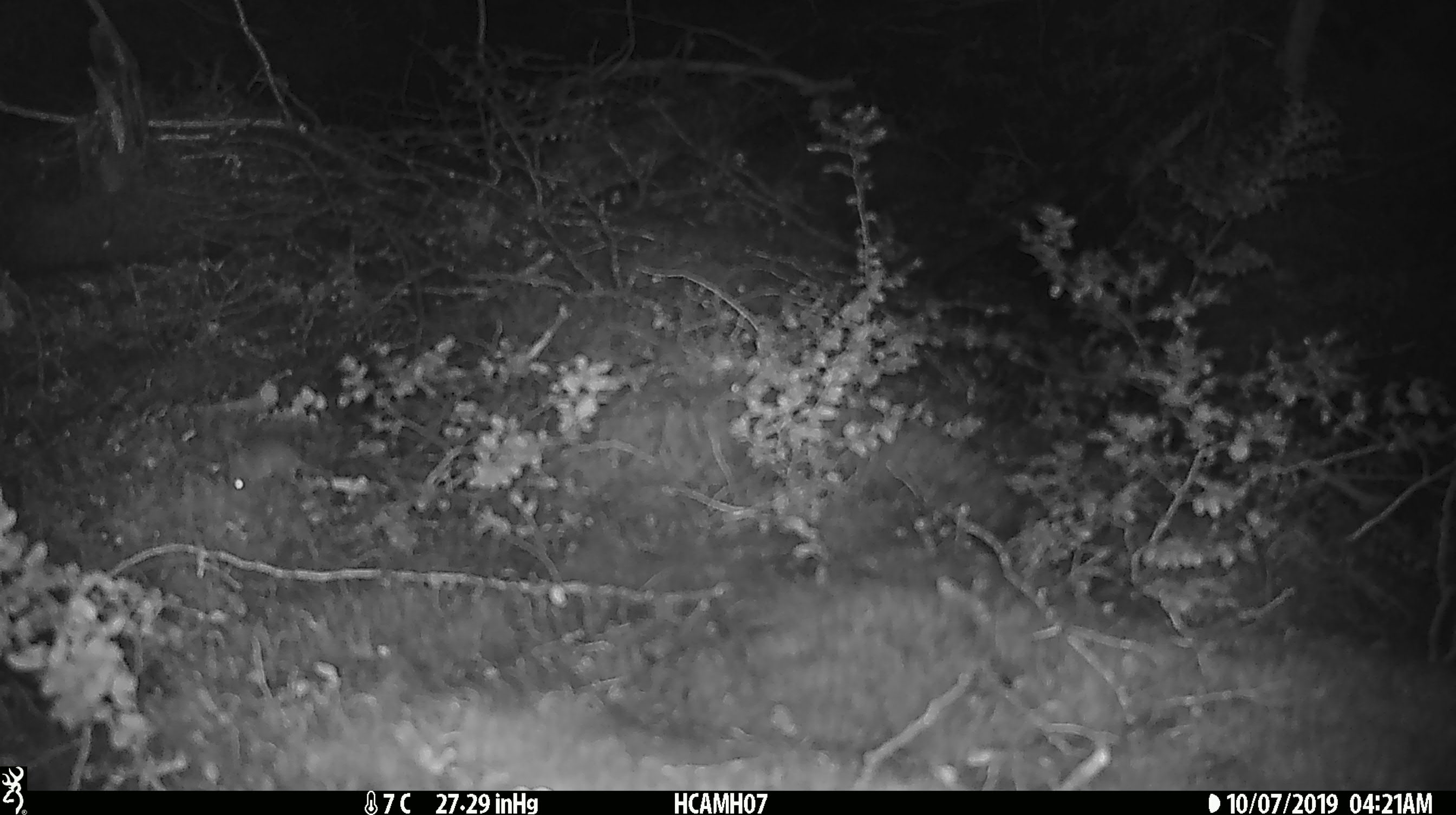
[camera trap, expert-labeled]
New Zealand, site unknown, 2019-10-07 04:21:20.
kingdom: Animalia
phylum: Chordata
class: Mammalia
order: Rodentia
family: Muridae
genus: Mus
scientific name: Mus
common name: mouse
Mouse (Mus).